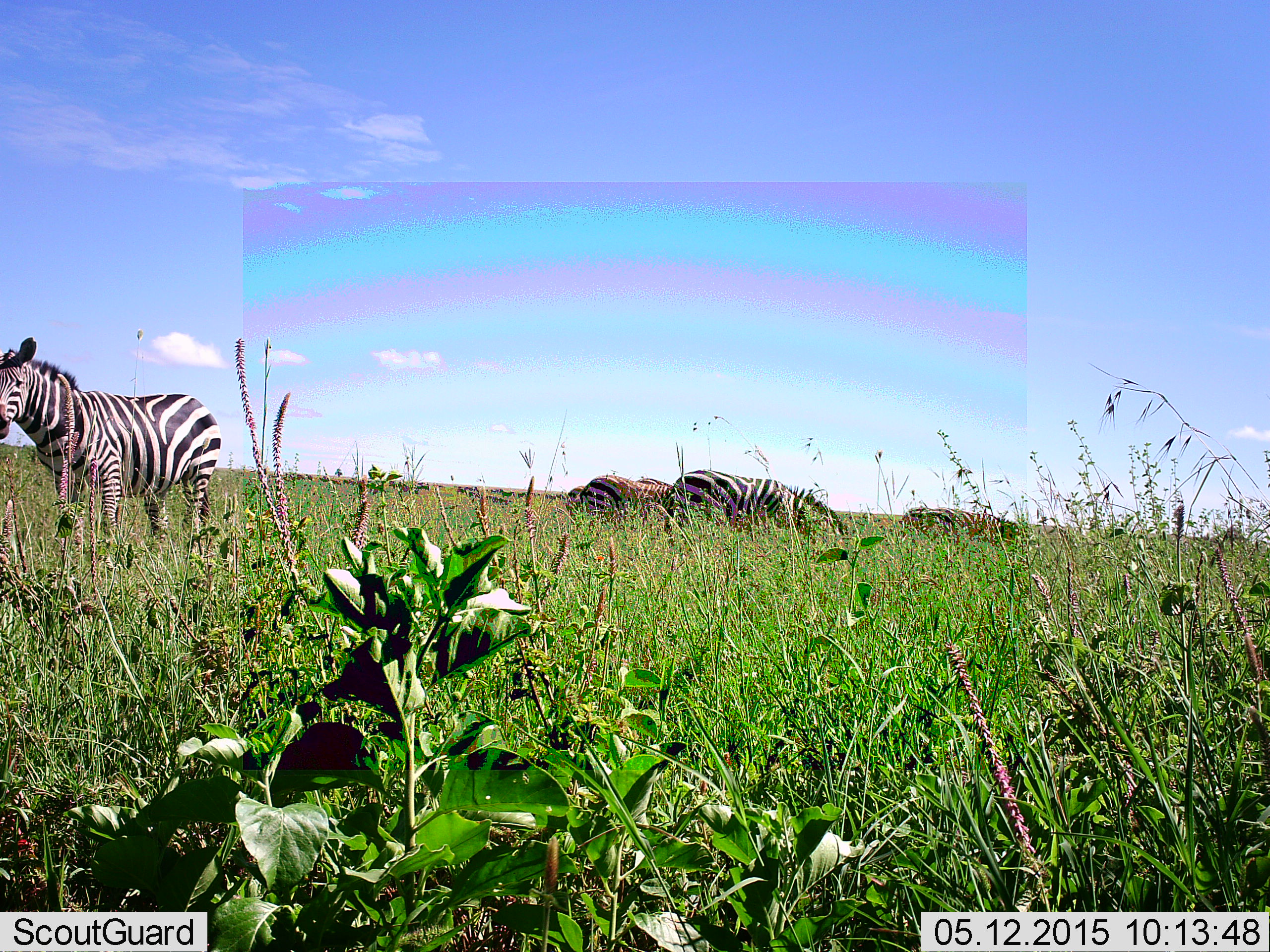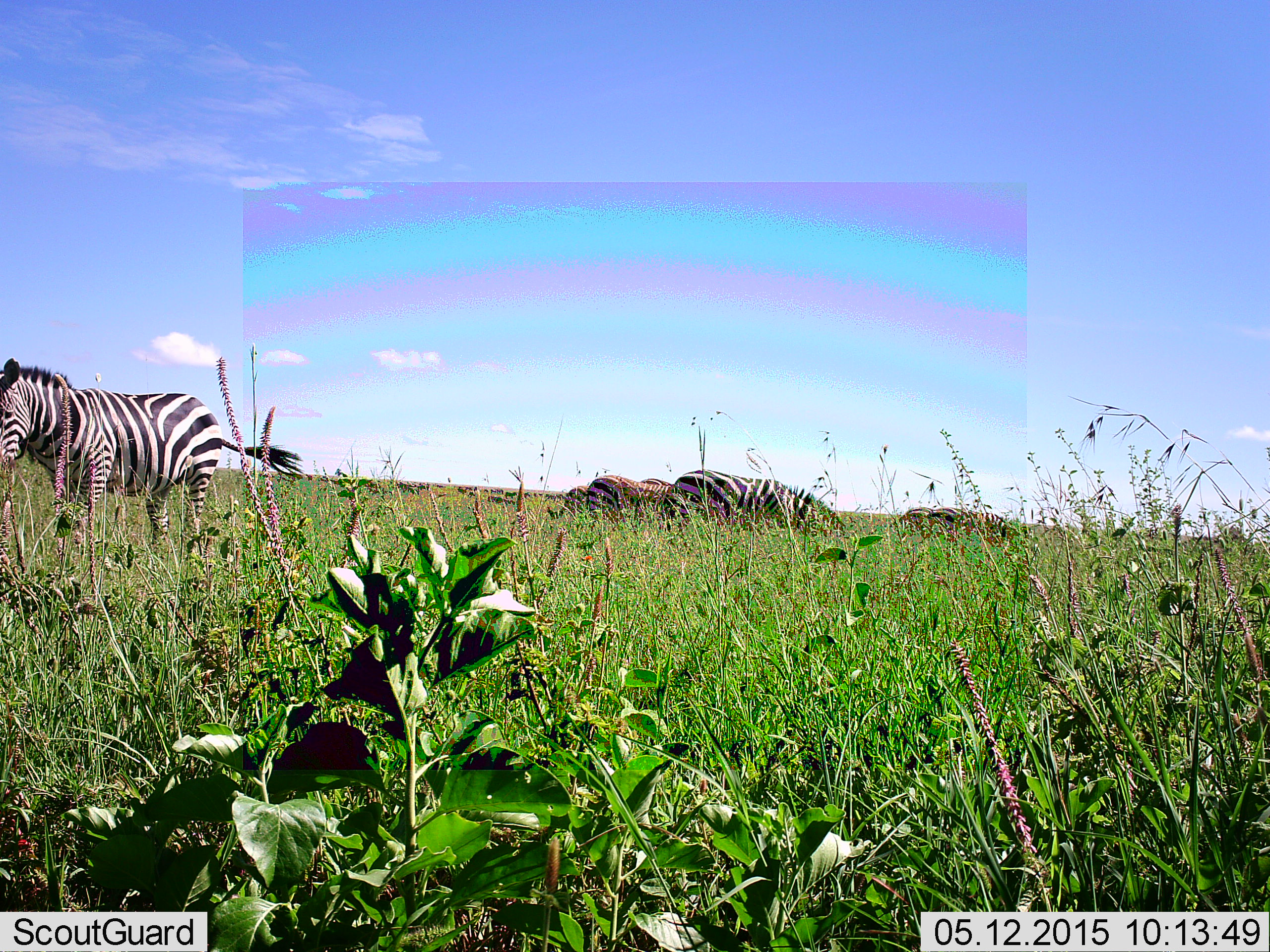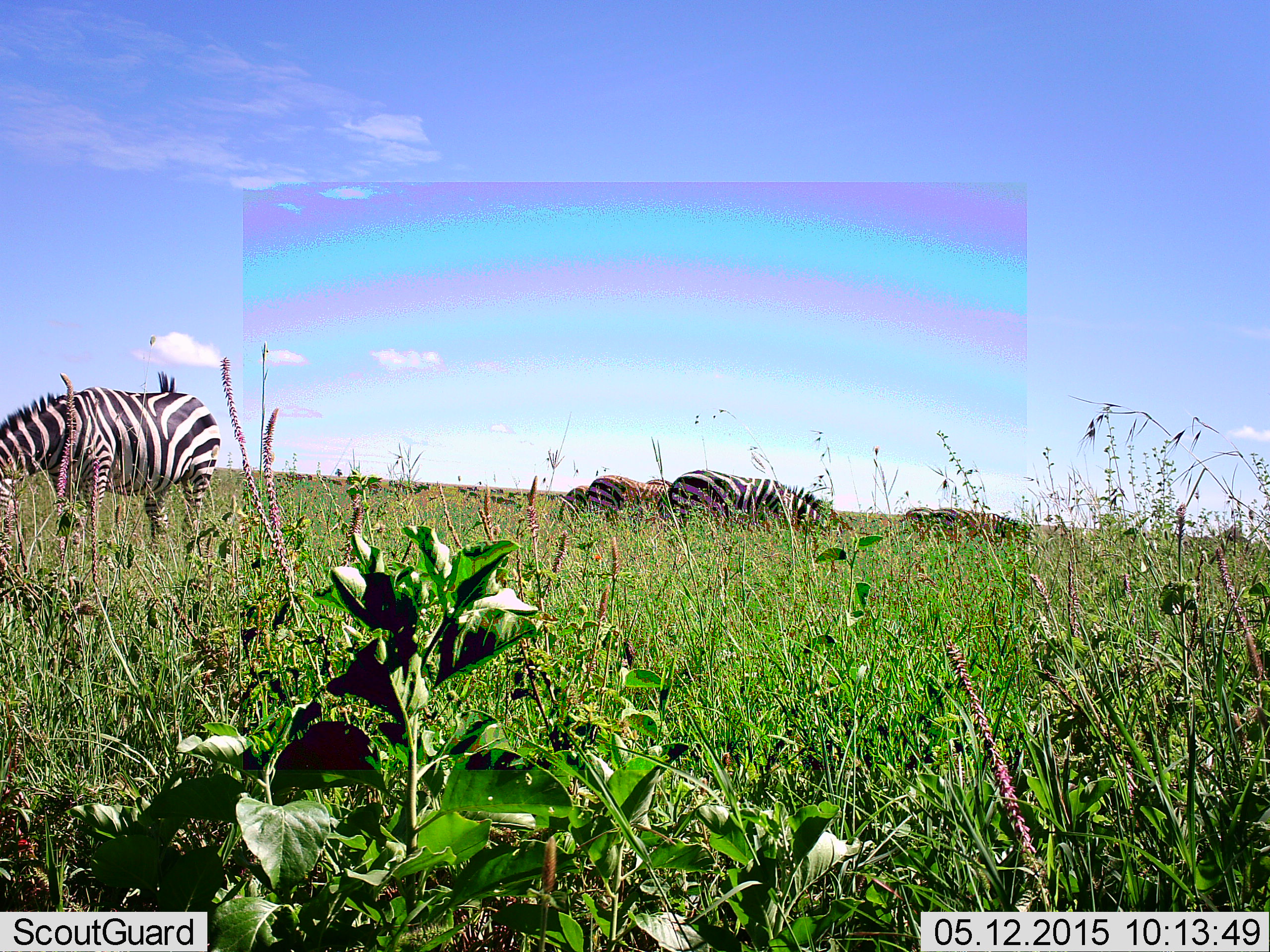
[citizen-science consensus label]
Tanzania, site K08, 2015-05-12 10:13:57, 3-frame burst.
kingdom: Animalia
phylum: Chordata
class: Mammalia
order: Perissodactyla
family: Equidae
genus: Equus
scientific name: Equus quagga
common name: plains zebra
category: zebra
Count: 6.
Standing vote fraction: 73%.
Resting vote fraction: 9%.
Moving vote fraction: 9%.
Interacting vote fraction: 0%.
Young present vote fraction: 0%.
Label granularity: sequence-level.